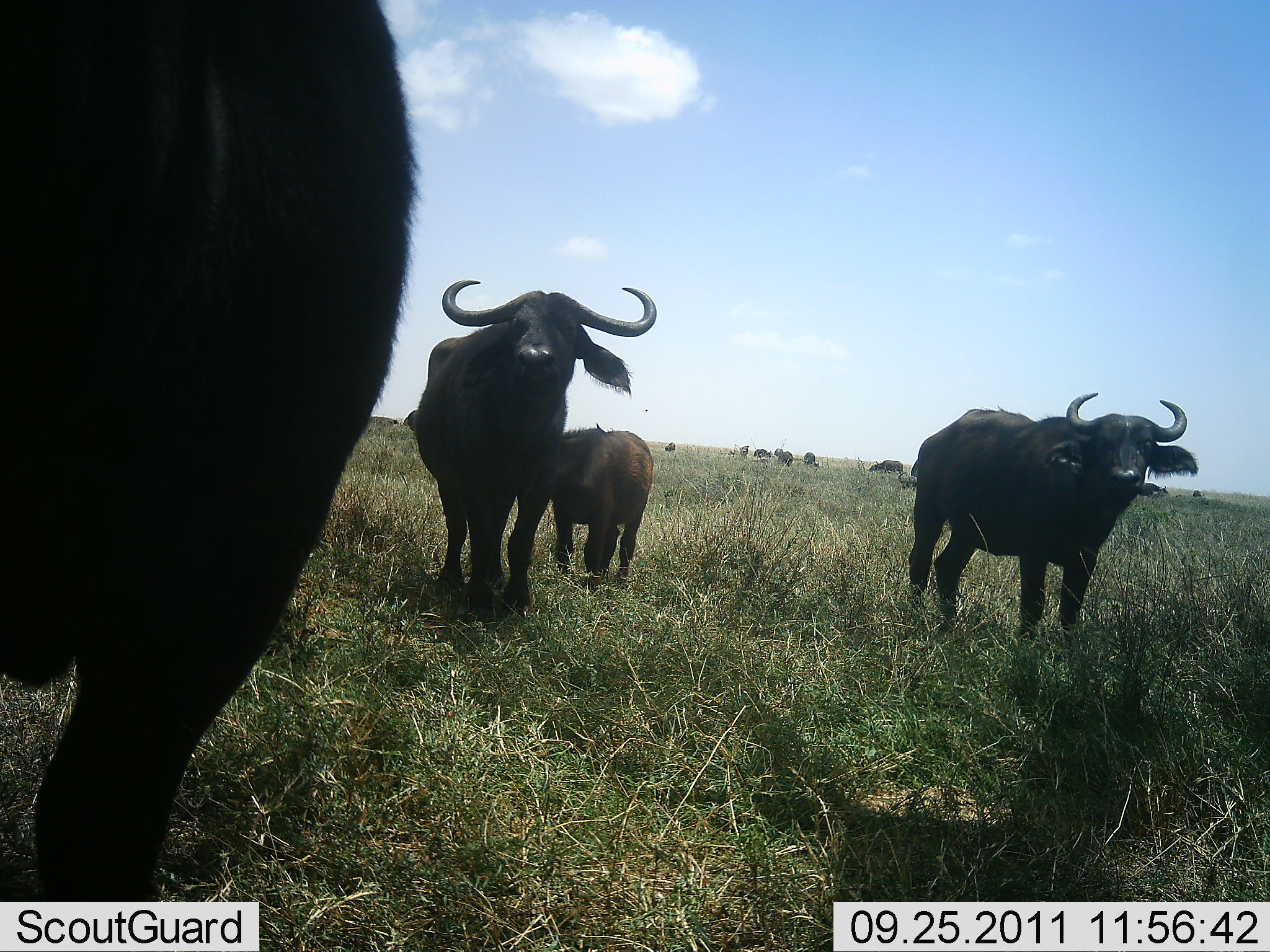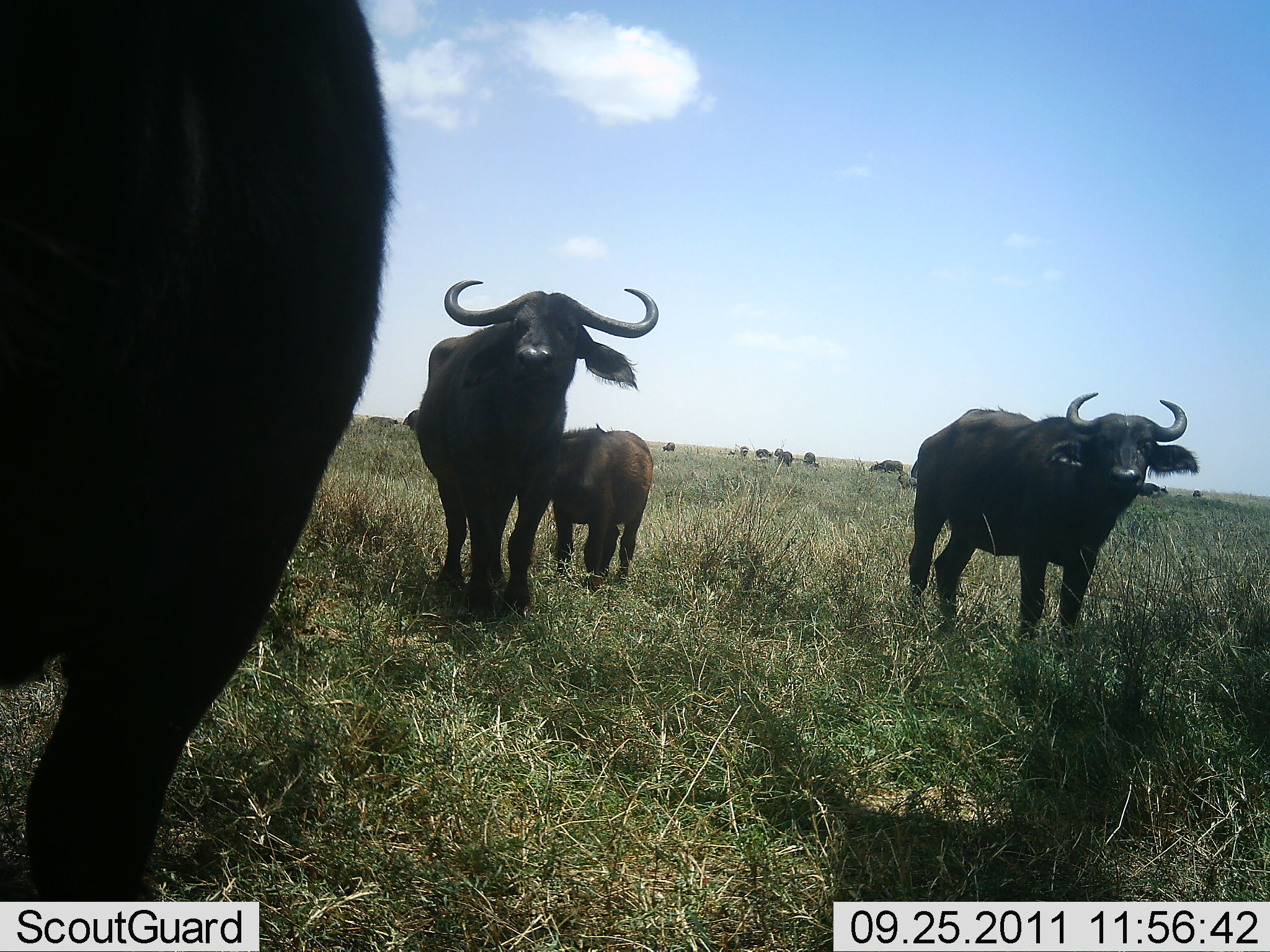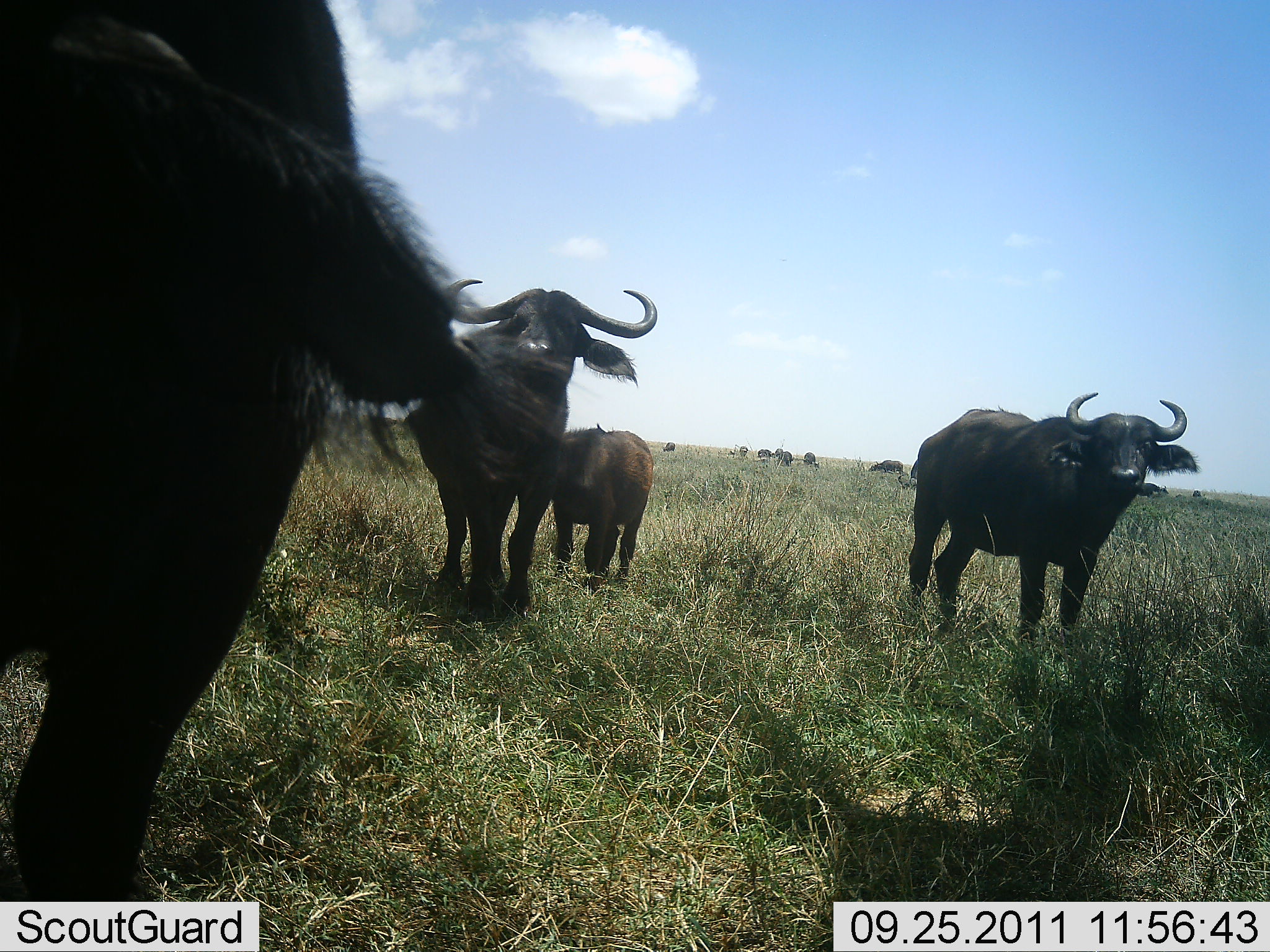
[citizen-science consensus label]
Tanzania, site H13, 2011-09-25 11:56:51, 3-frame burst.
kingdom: Animalia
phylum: Chordata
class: Mammalia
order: Artiodactyla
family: Bovidae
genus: Syncerus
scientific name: Syncerus caffer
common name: cape buffalo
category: buffalo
Buffalo (cape buffalo) (Syncerus caffer), count 11-50. Behavior (volunteer vote fractions): standing 90%, resting 0%, moving 30%, interacting 0%. Young present (vote fraction): 60%. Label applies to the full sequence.